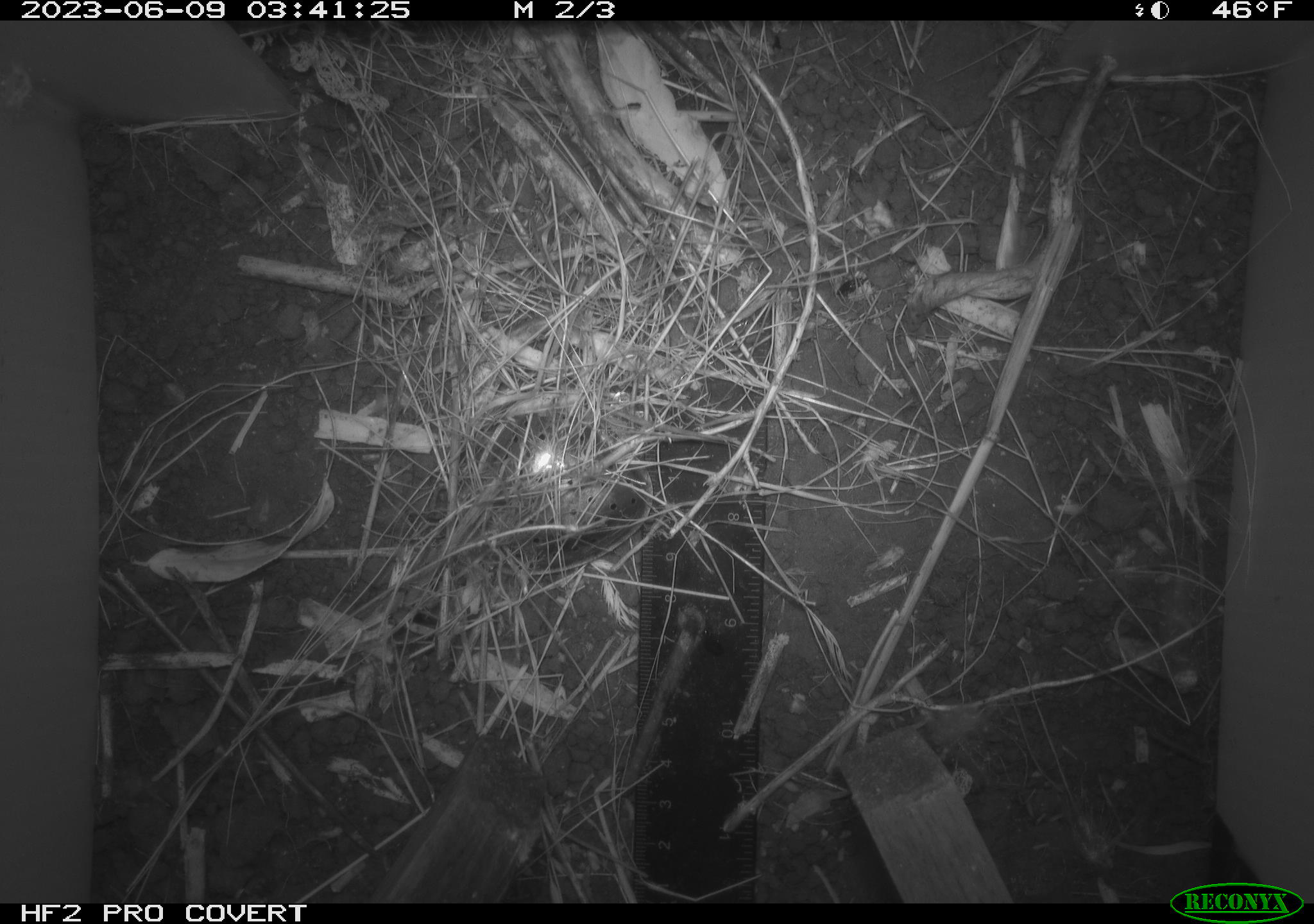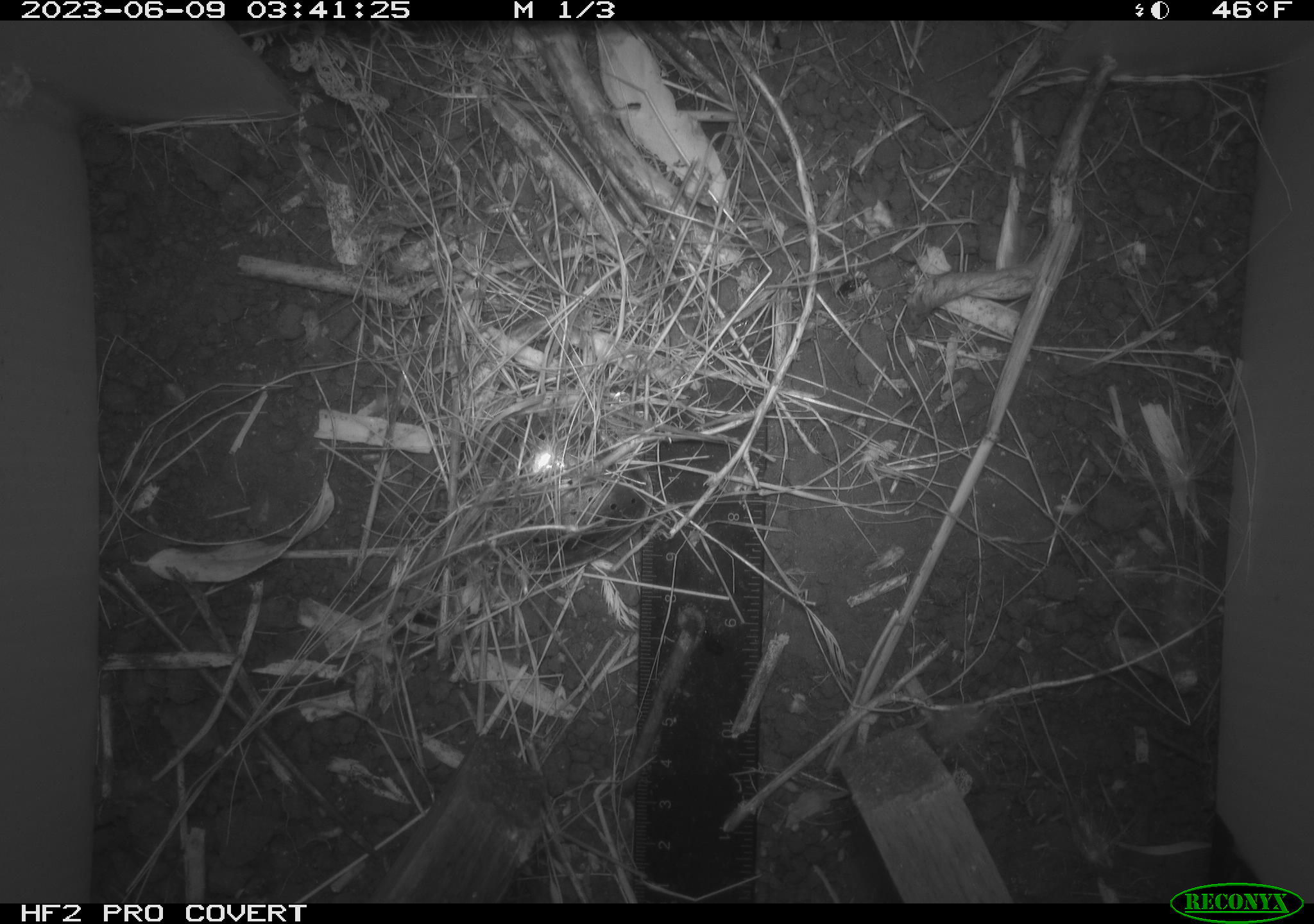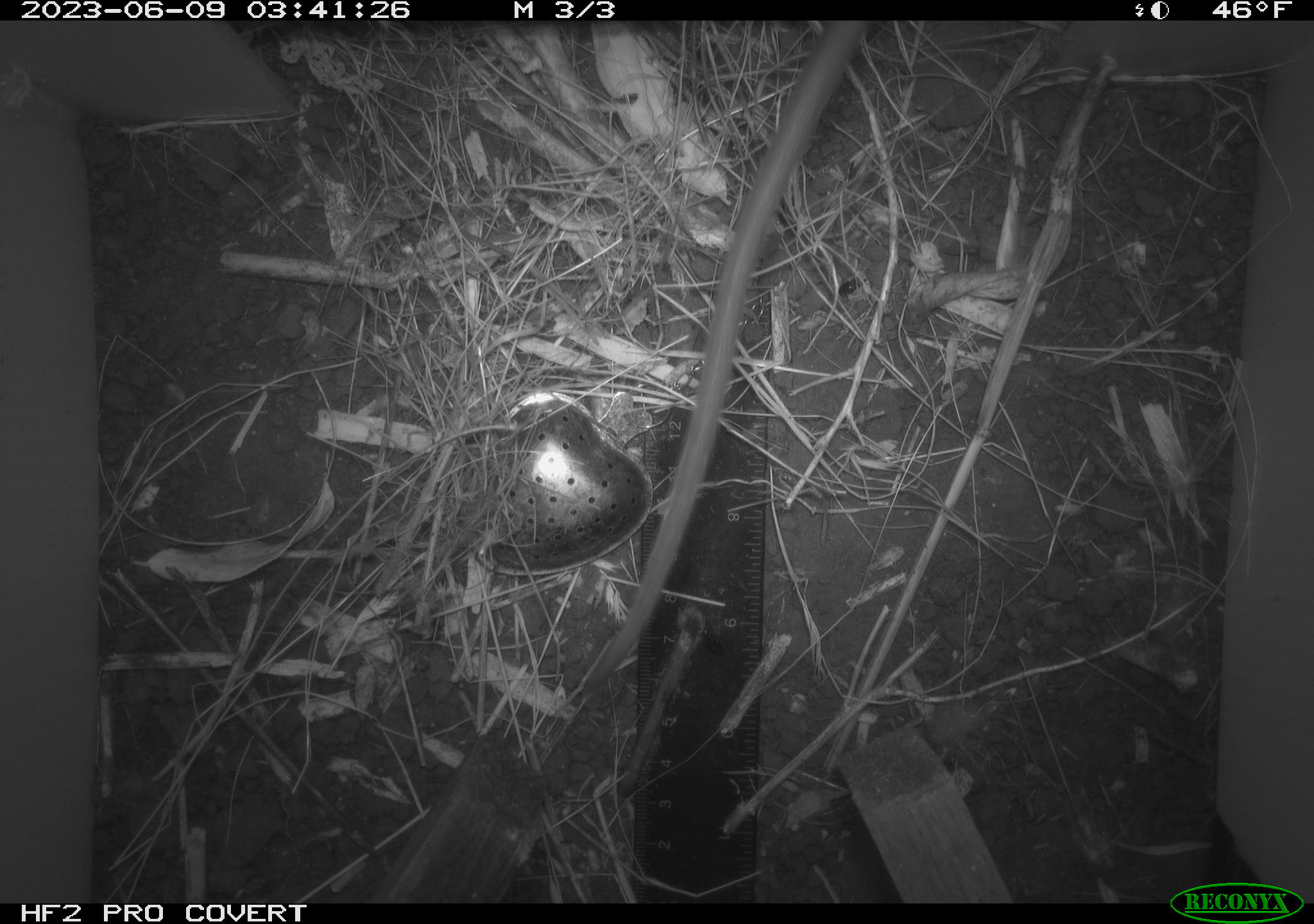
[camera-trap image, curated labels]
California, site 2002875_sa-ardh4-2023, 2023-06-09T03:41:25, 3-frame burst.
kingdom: Animalia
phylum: Chordata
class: Mammalia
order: Rodentia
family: Cricetidae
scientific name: Arvicolinae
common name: voles, lemmings, and muskrats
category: arvicolinae subfamily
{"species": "arvicolinae subfamily (voles, lemmings, and muskrats) (Arvicolinae)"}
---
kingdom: Animalia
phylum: Chordata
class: Mammalia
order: Rodentia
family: Cricetidae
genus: Neotoma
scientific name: Neotoma fuscipes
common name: dusky-footed woodrat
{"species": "dusky-footed woodrat (Neotoma fuscipes)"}